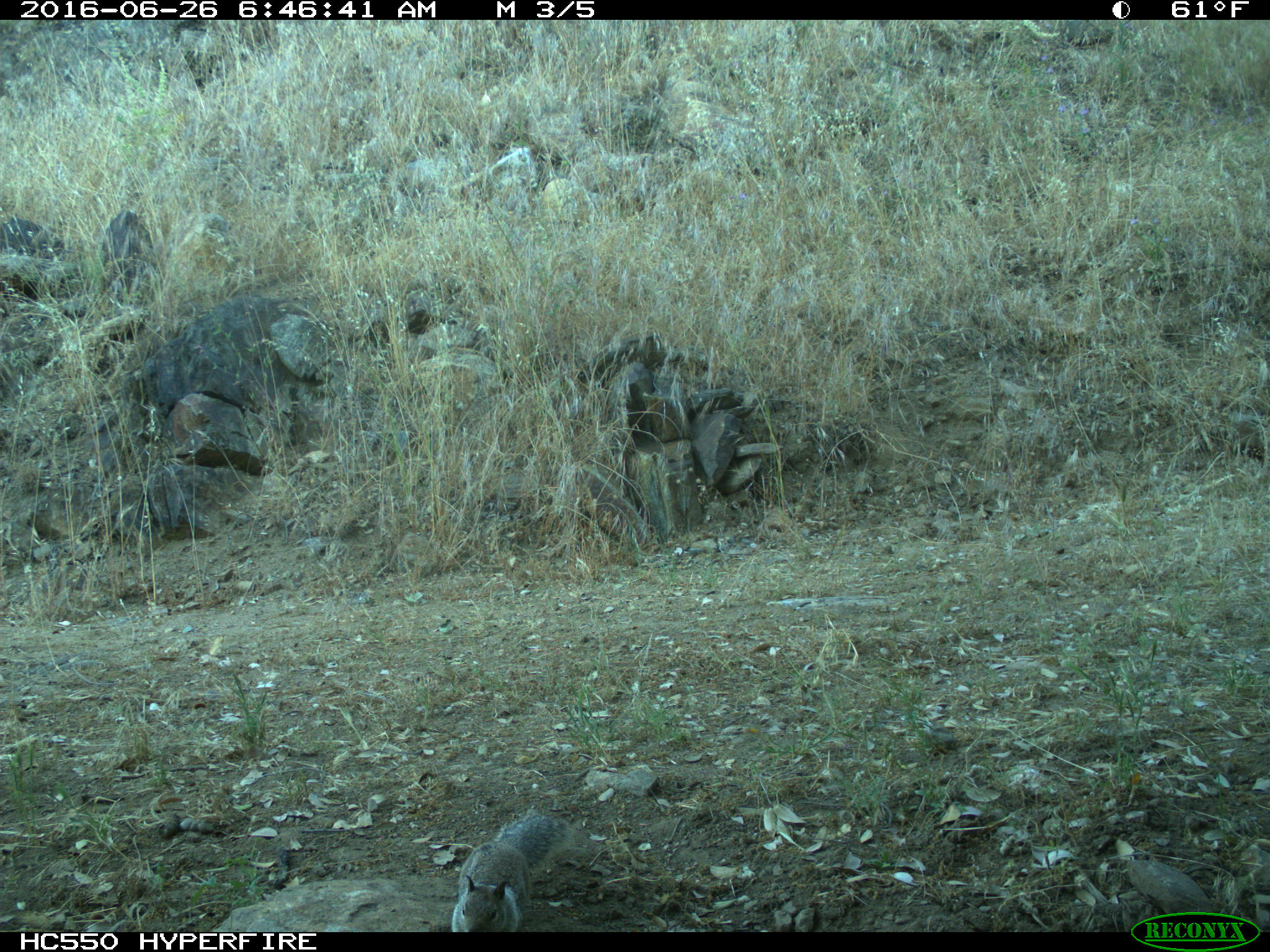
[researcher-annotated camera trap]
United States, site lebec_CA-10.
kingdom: Animalia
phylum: Chordata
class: Mammalia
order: Rodentia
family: Sciuridae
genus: Otospermophilus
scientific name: Otospermophilus beecheyi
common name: california ground squirrel